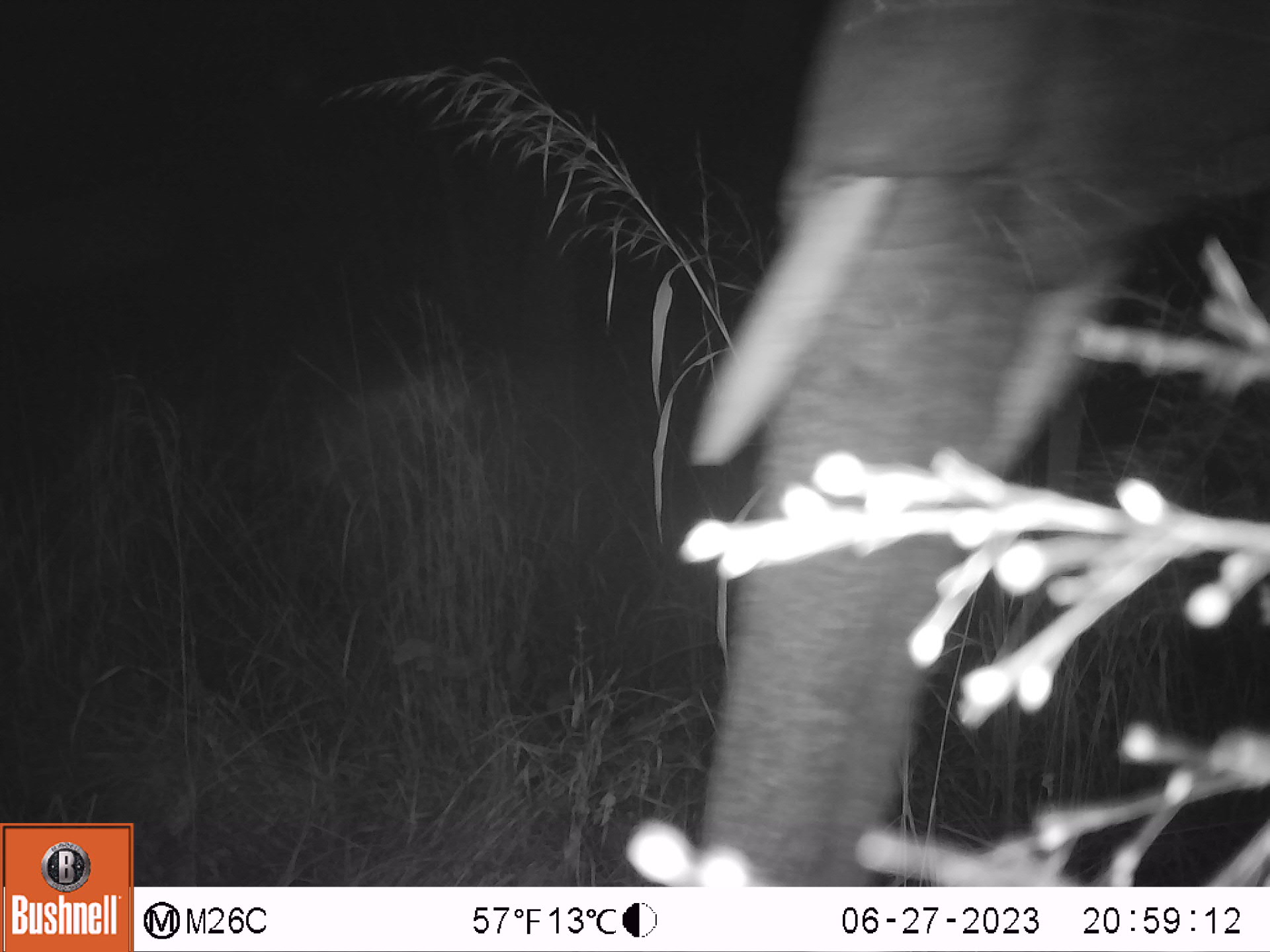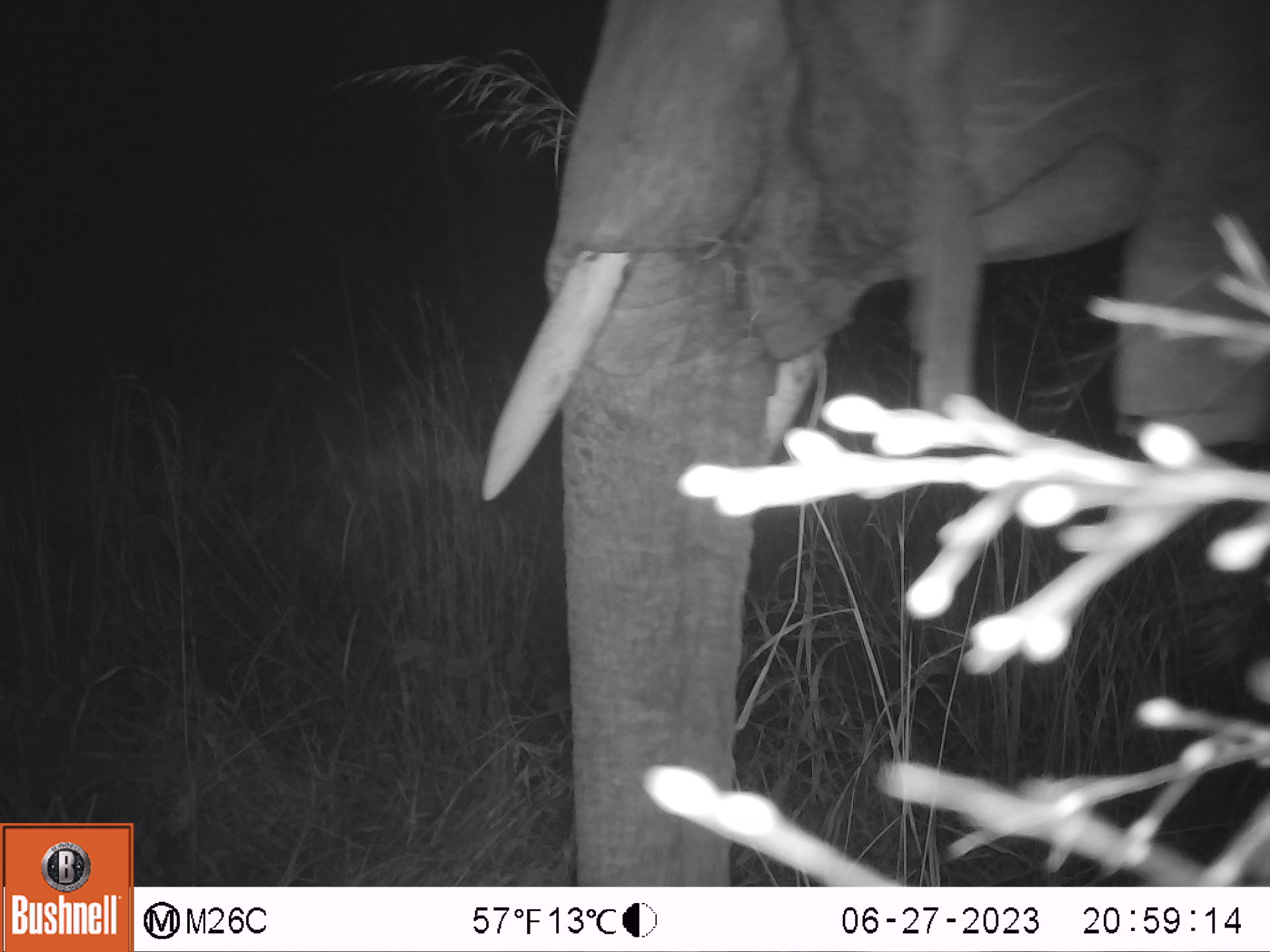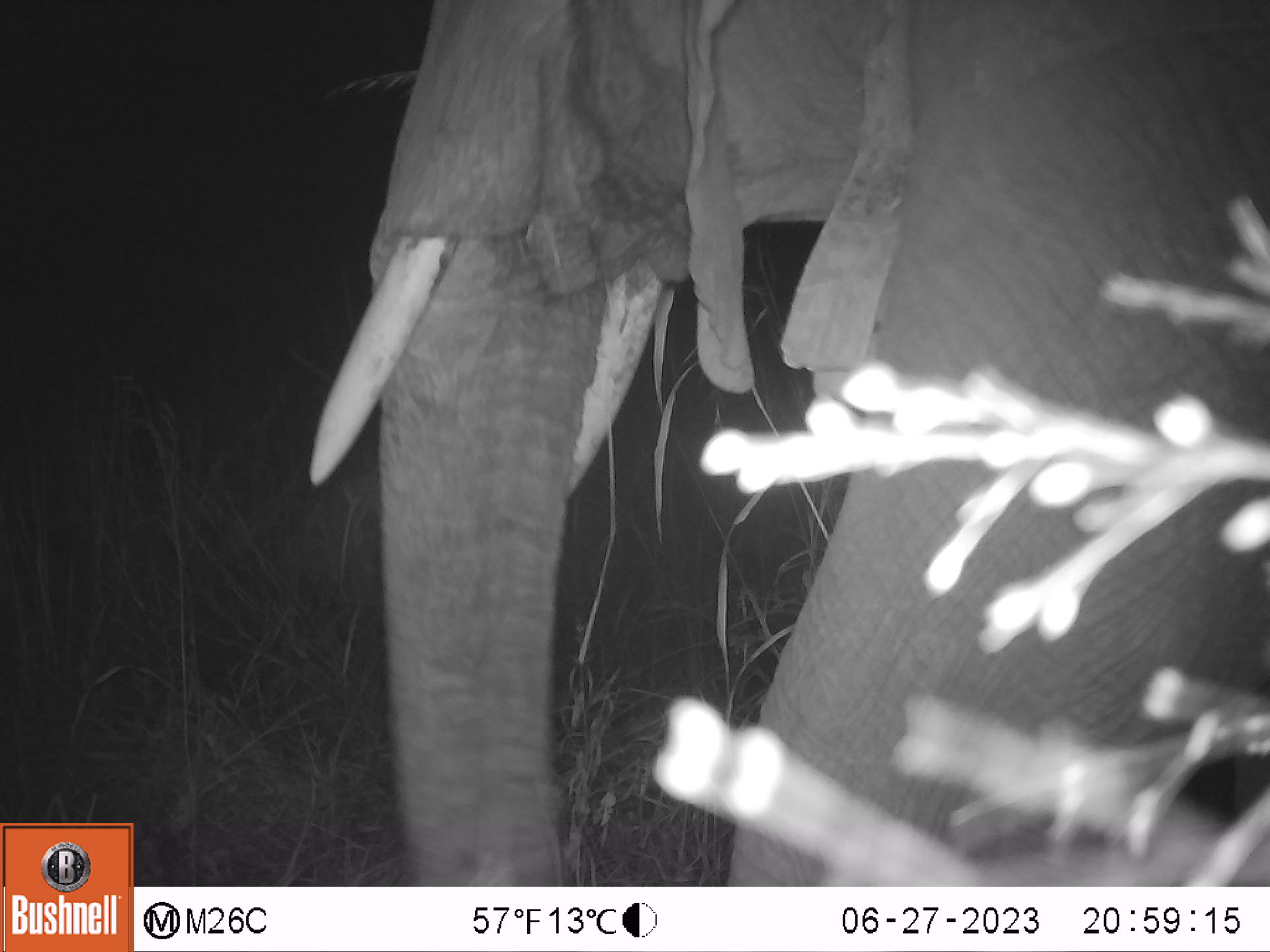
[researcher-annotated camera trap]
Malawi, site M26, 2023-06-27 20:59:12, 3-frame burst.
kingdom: Animalia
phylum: Chordata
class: Mammalia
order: Proboscidea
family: Elephantidae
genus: Loxodonta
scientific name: Loxodonta africana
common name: african savanna elephant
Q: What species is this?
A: African savanna elephant (Loxodonta africana).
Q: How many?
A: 1.